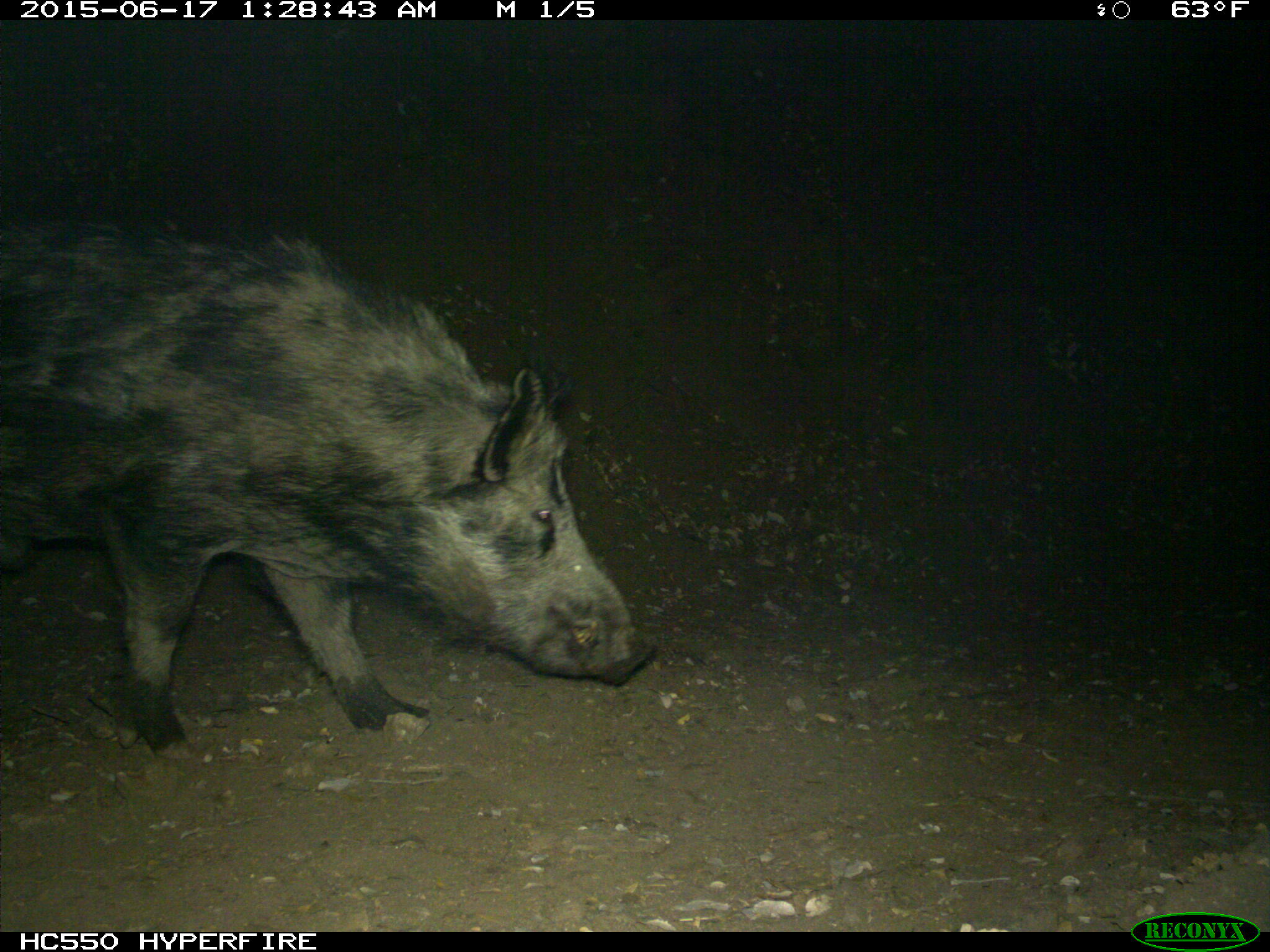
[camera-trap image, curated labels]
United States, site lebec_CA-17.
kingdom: Animalia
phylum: Chordata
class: Mammalia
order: Artiodactyla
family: Suidae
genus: Sus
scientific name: Sus scrofa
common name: wild boar